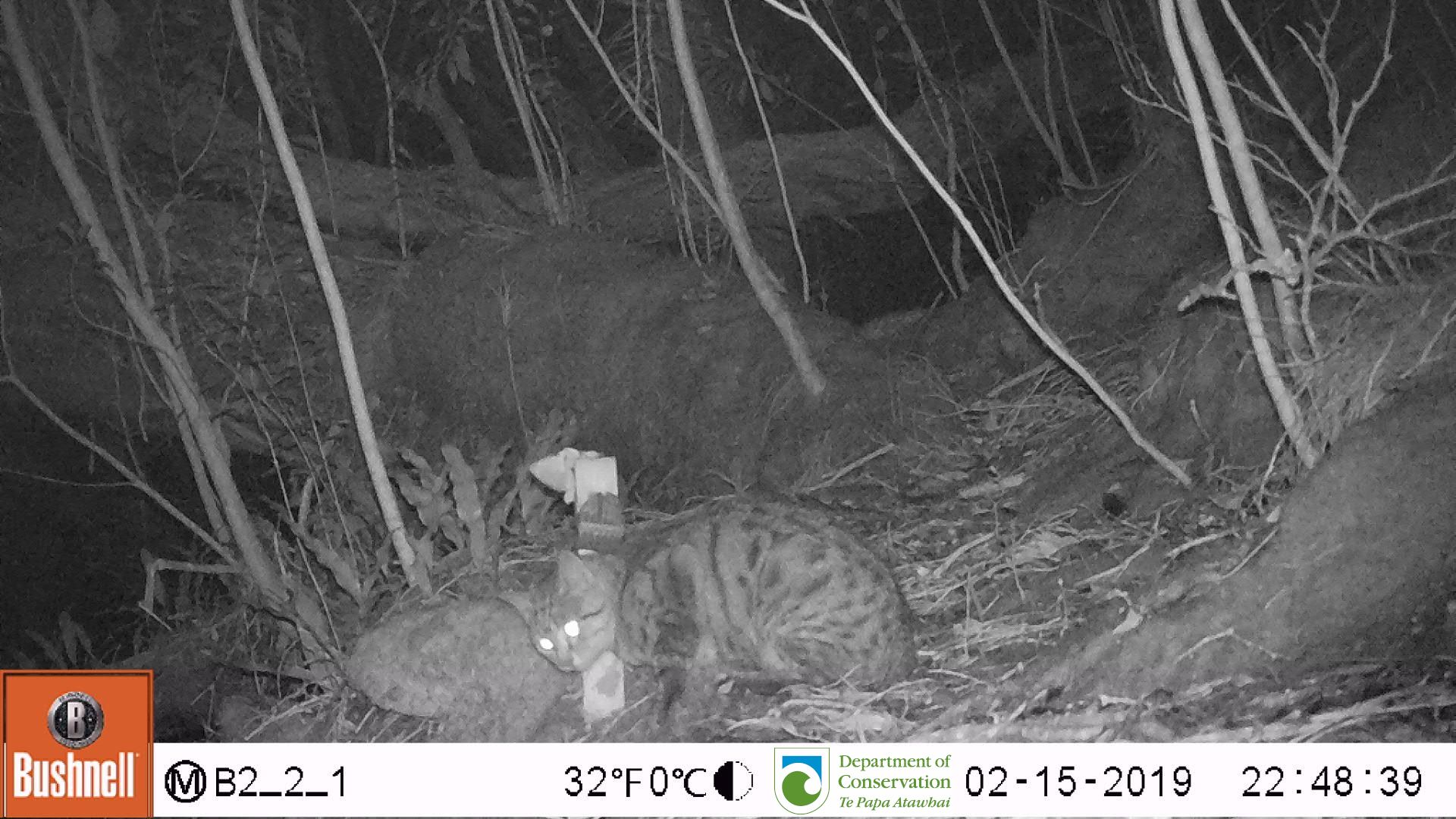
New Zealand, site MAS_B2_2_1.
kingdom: Animalia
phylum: Chordata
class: Mammalia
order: Carnivora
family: Felidae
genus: Felis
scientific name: Felis catus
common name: domestic cat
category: cat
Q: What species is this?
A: Cat (domestic cat) (Felis catus).